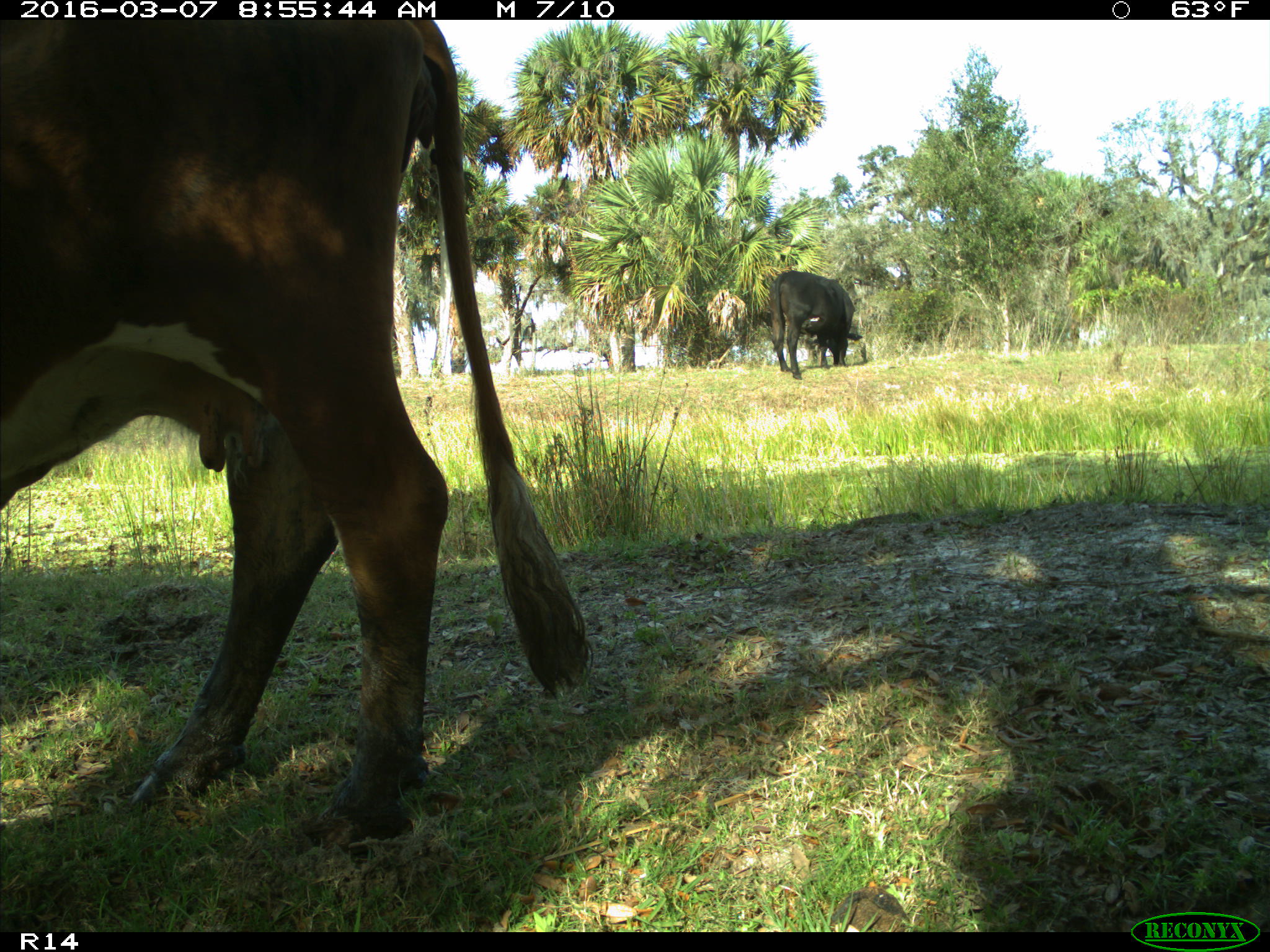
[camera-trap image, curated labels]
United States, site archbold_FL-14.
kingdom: Animalia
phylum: Chordata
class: Mammalia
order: Artiodactyla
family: Bovidae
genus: Bos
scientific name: Bos taurus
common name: domestic cow